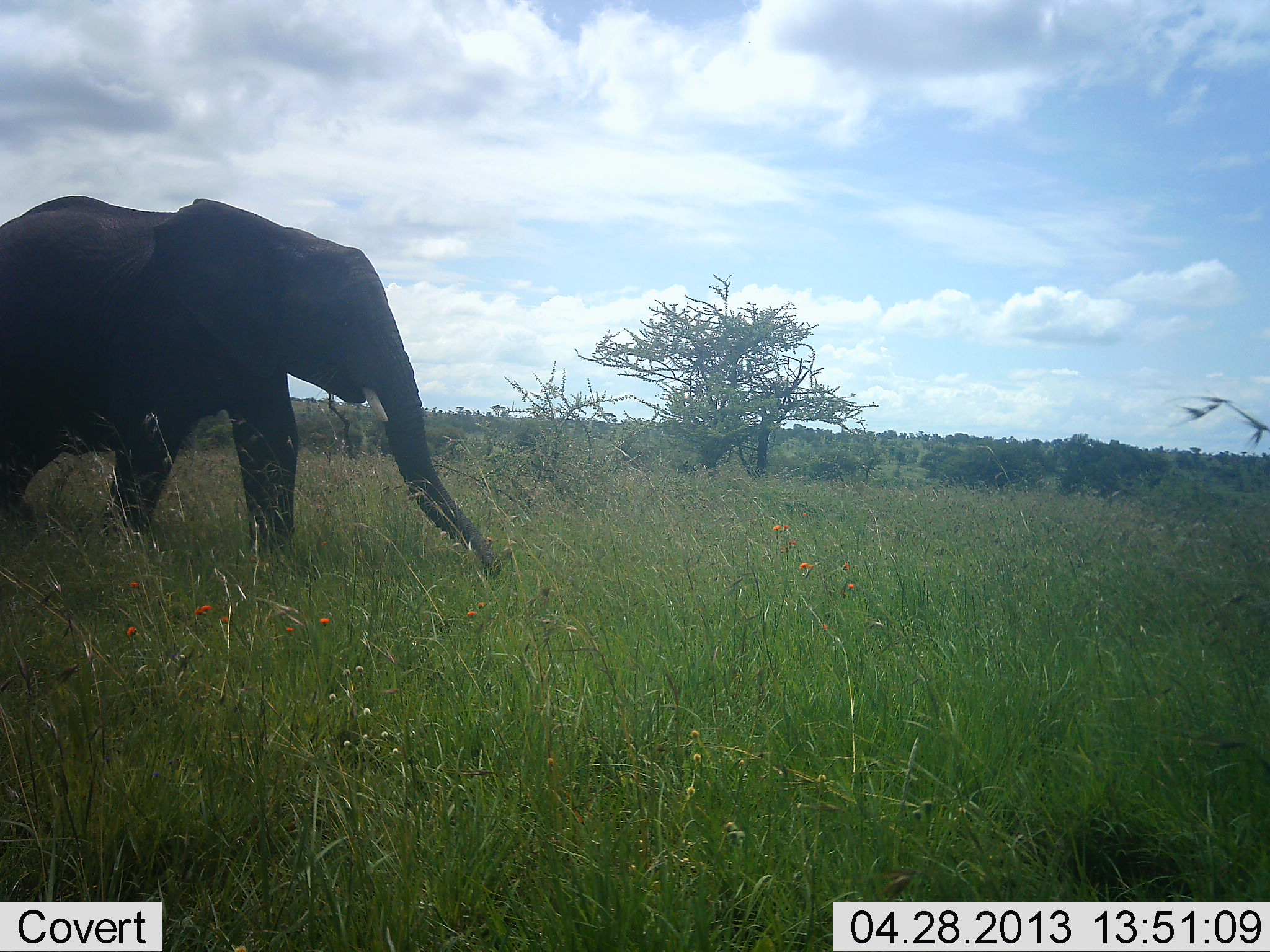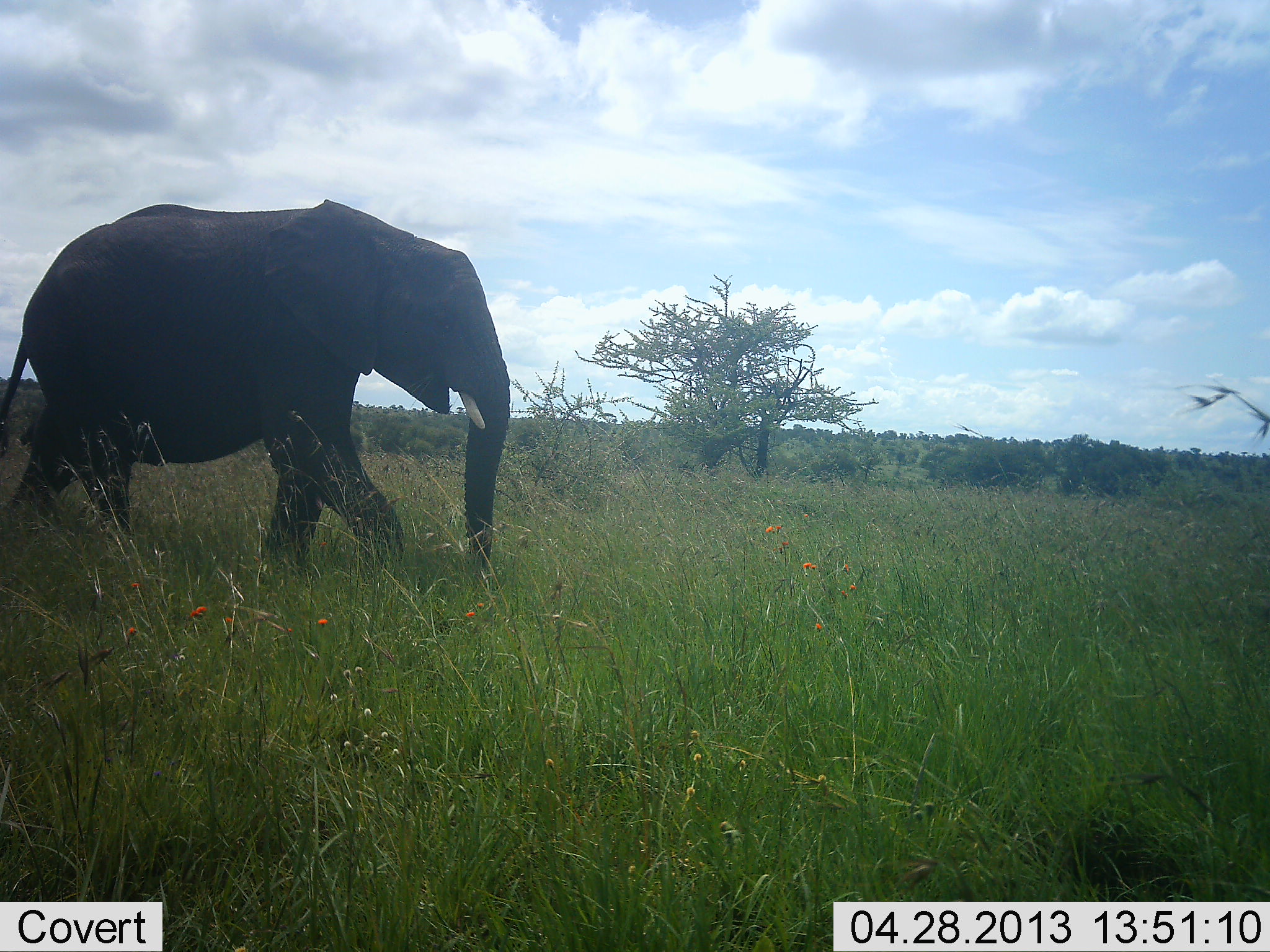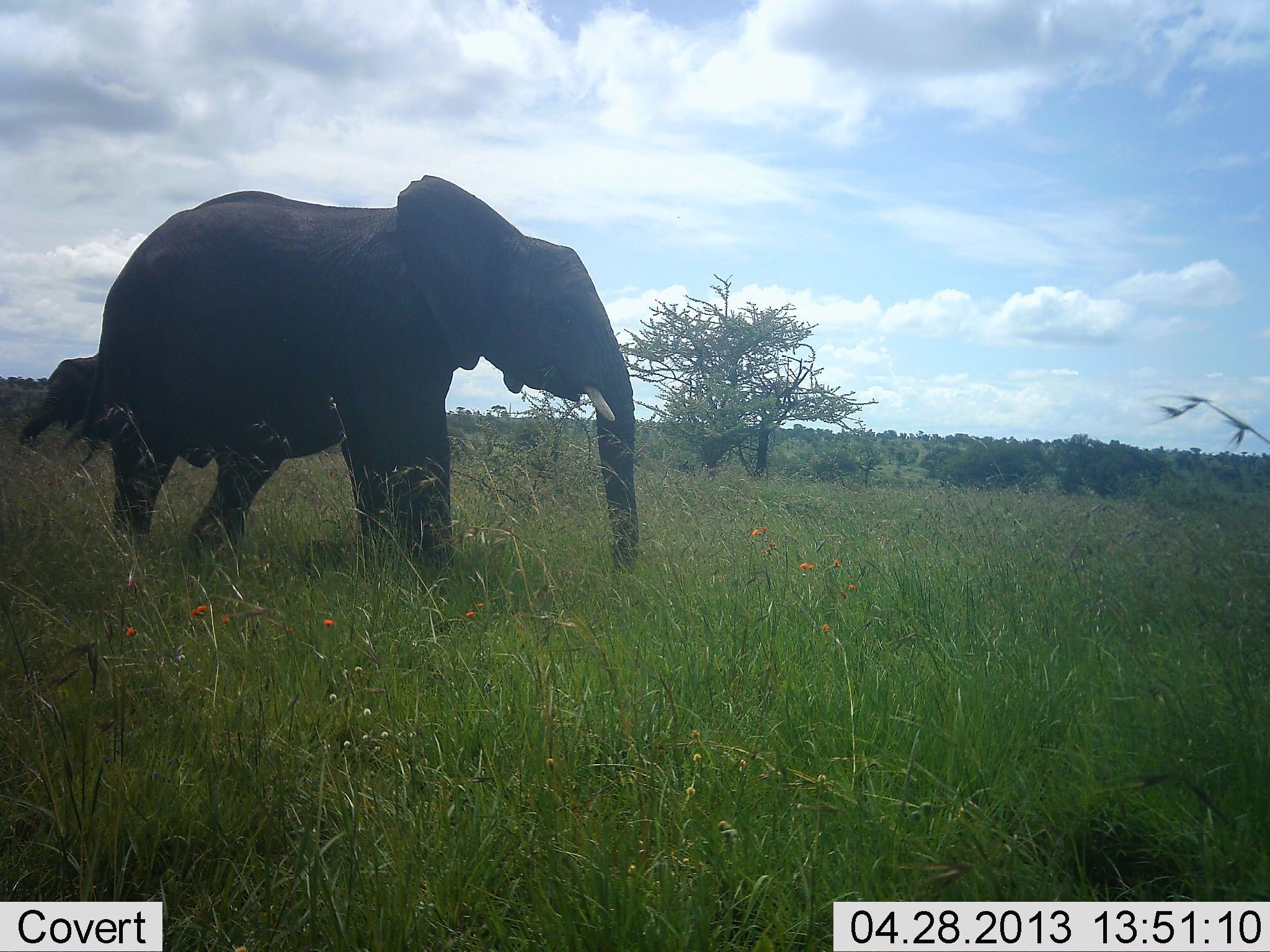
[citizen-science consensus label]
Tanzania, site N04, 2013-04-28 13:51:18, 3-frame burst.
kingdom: Animalia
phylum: Chordata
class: Mammalia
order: Proboscidea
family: Elephantidae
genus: Loxodonta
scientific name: Loxodonta africana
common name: african bush elephant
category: elephant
Elephant (african bush elephant) (Loxodonta africana), count 1. Behavior (volunteer vote fractions): standing 21%, resting 0%, moving 90%, interacting 0%. Young present (vote fraction): 0%. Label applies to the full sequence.